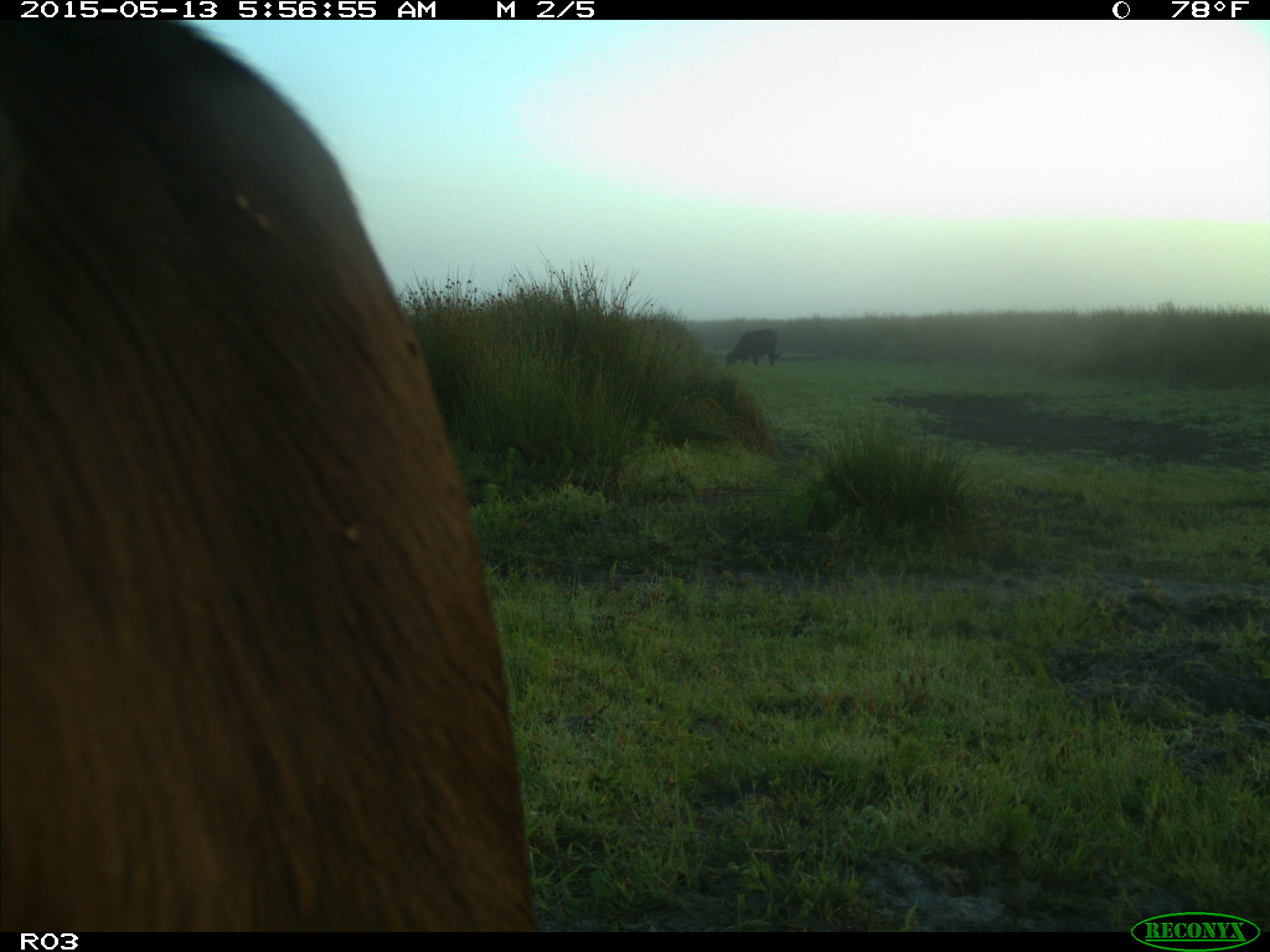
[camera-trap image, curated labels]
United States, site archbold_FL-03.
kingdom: Animalia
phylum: Chordata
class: Mammalia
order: Artiodactyla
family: Bovidae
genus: Bos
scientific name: Bos taurus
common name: domestic cow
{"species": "Bos taurus (domestic cow)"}